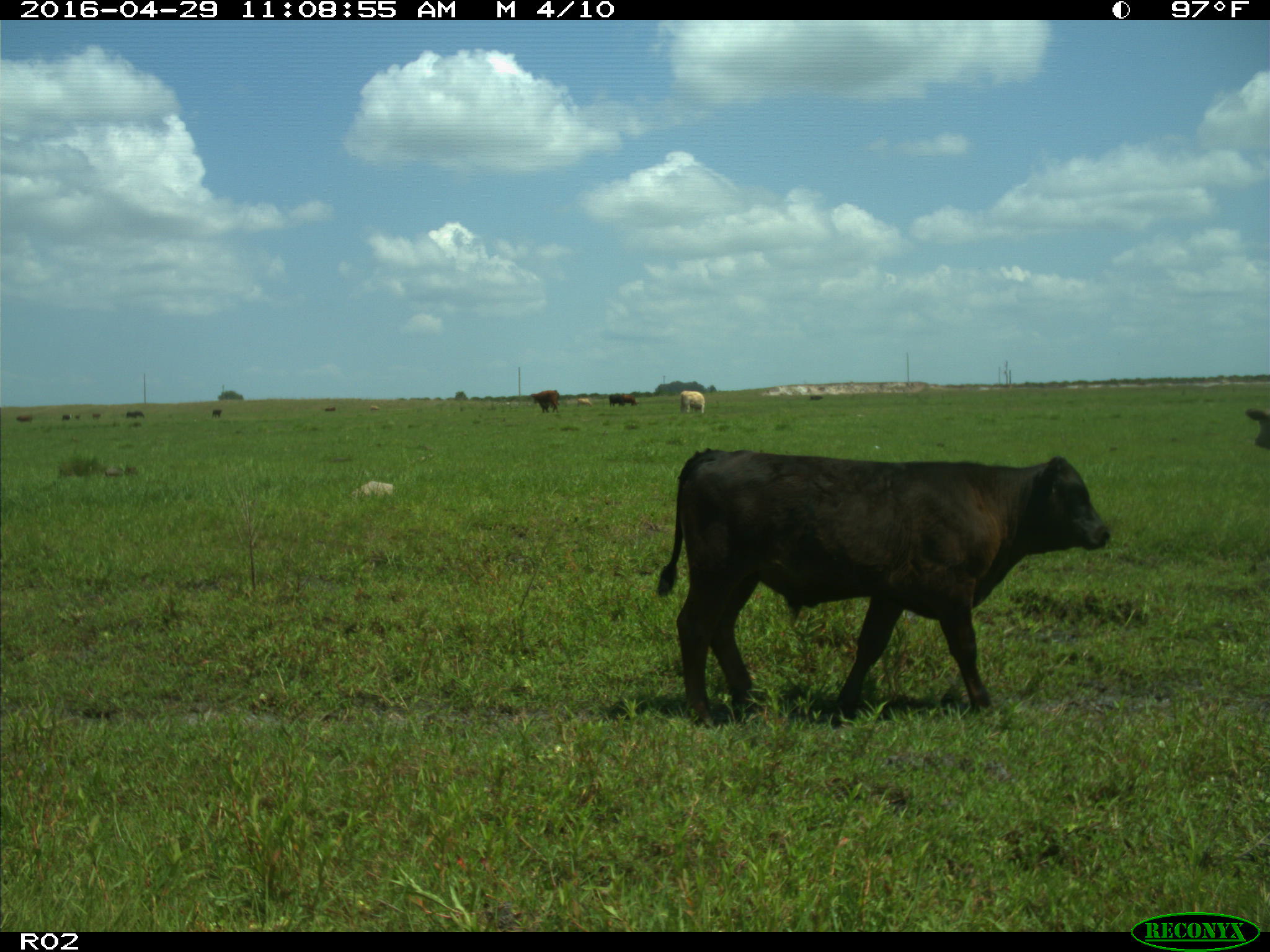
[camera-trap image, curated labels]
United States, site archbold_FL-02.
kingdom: Animalia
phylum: Chordata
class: Mammalia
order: Artiodactyla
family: Bovidae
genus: Bos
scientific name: Bos taurus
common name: domestic cow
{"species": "Bos taurus (domestic cow)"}